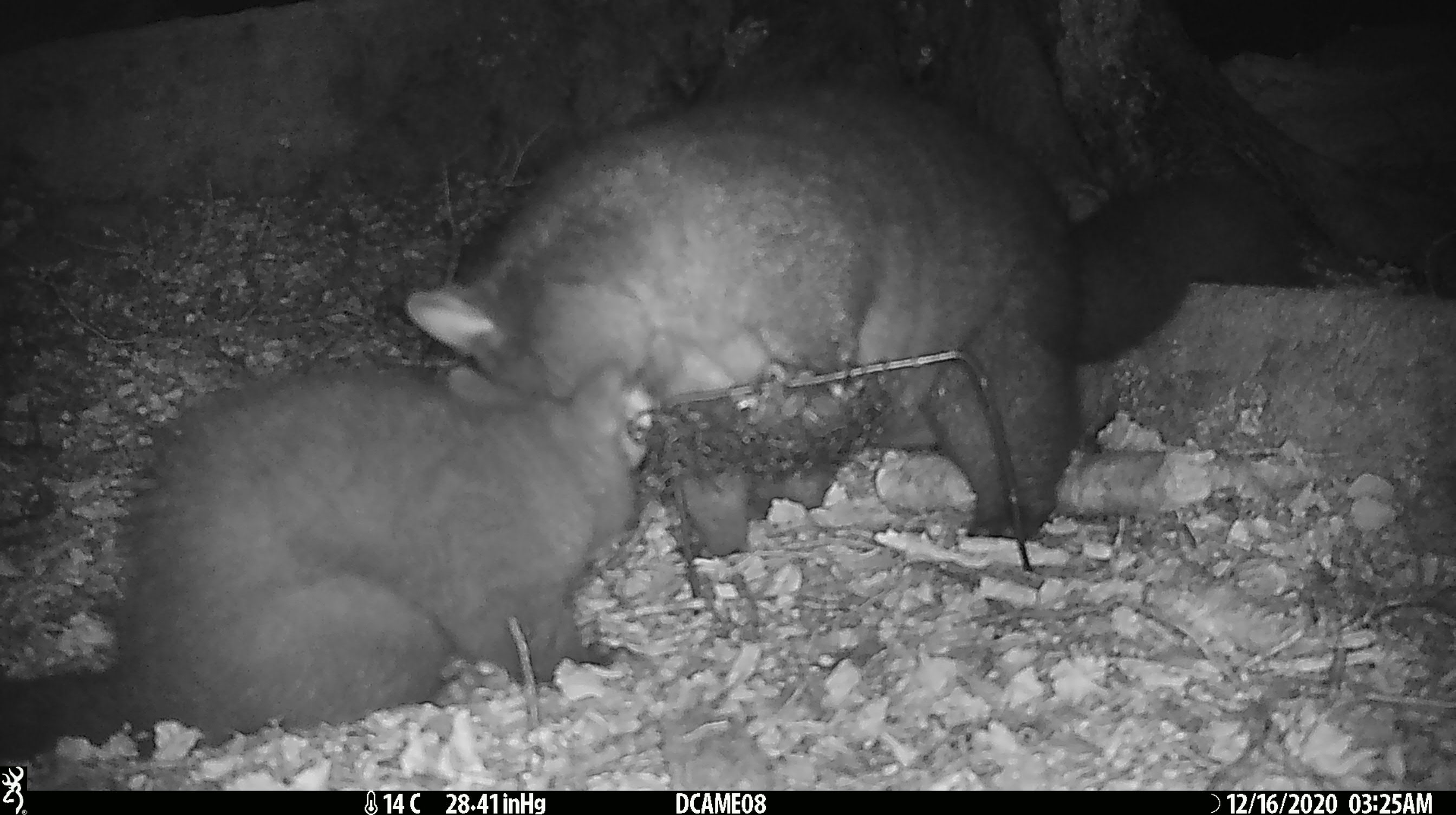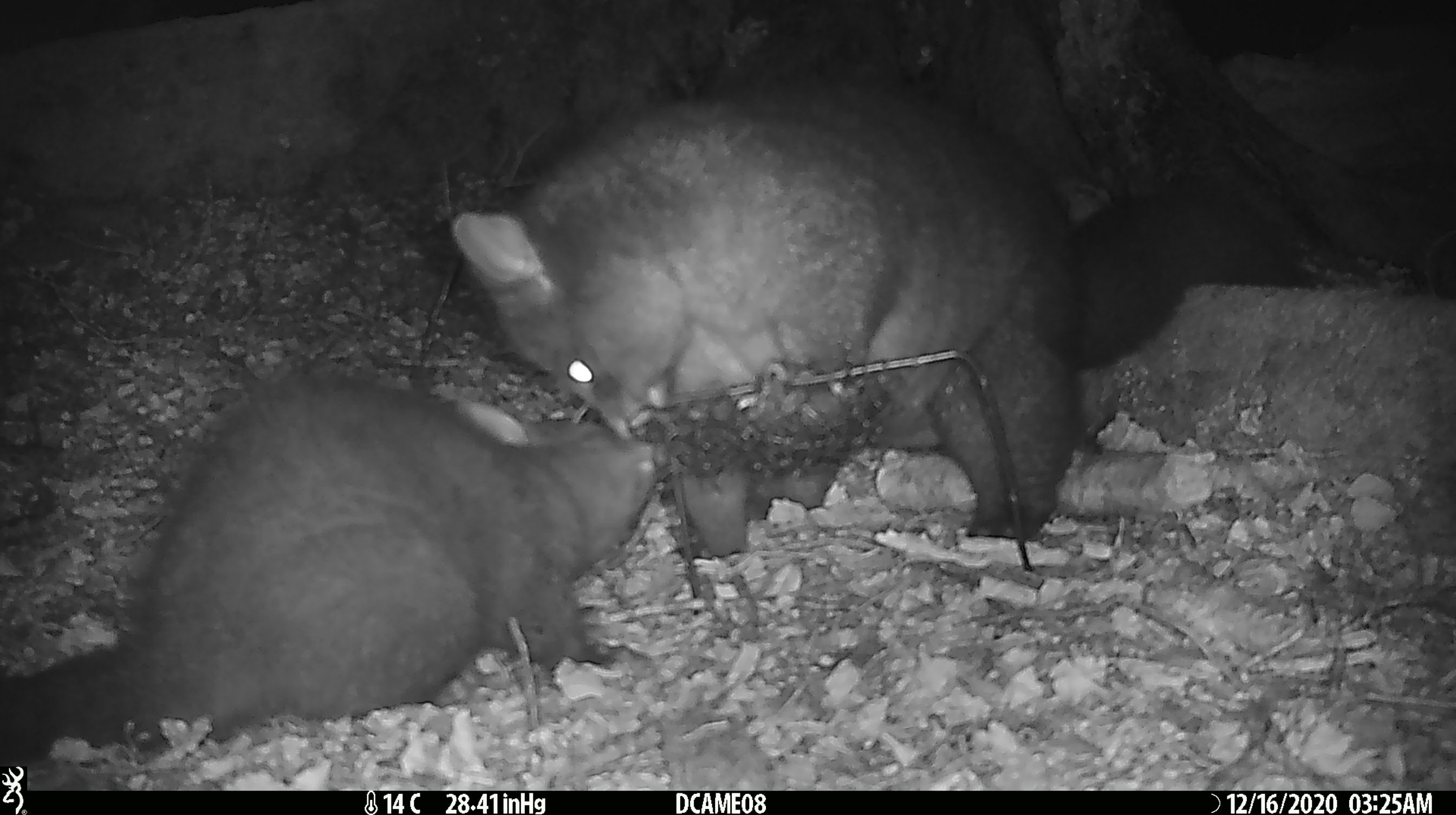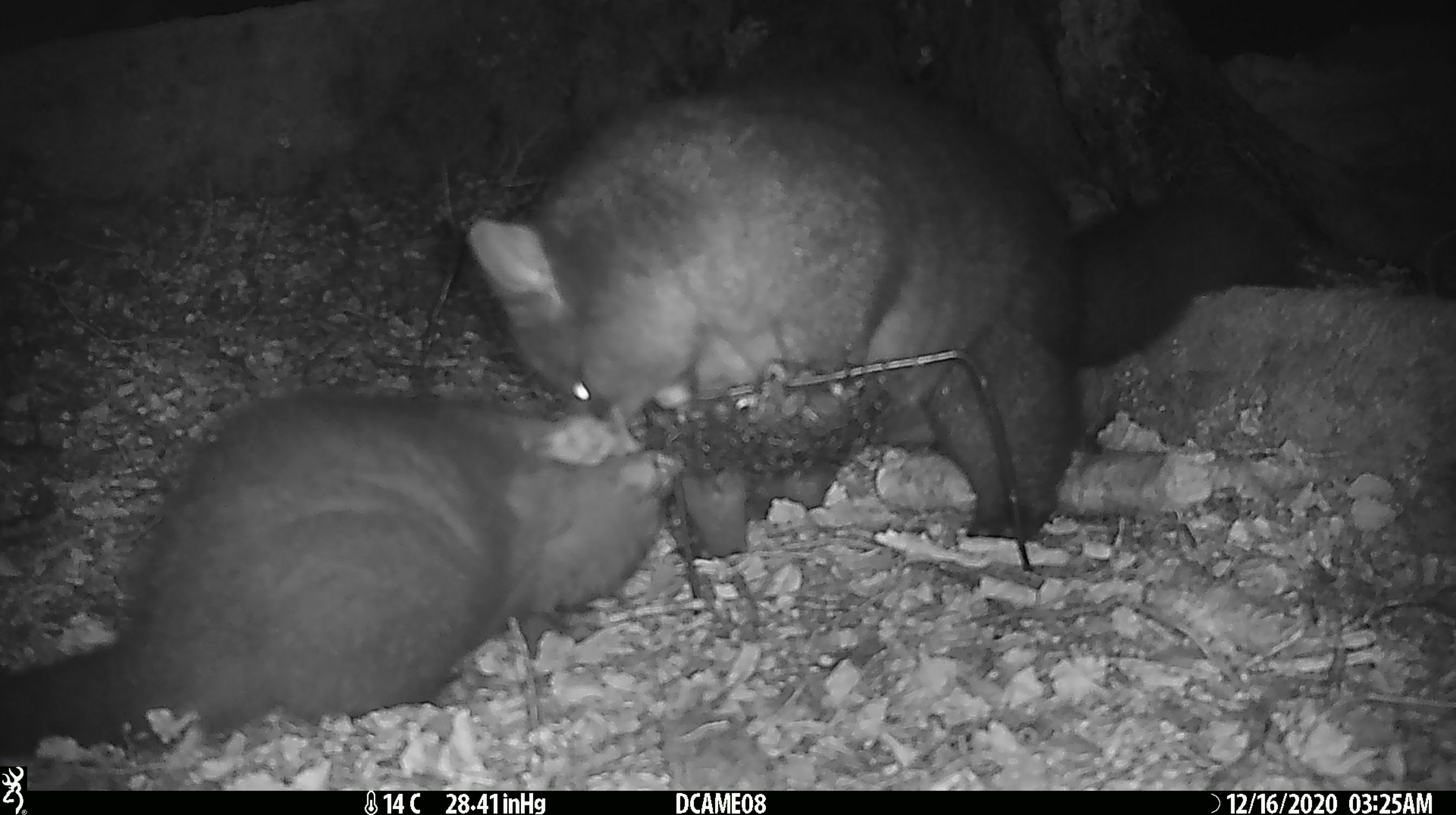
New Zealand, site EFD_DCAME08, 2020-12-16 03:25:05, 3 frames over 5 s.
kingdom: Animalia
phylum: Chordata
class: Mammalia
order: Diprotodontia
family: Phalangeridae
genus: Trichosurus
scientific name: Trichosurus vulpecula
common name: common brushtail possum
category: possum